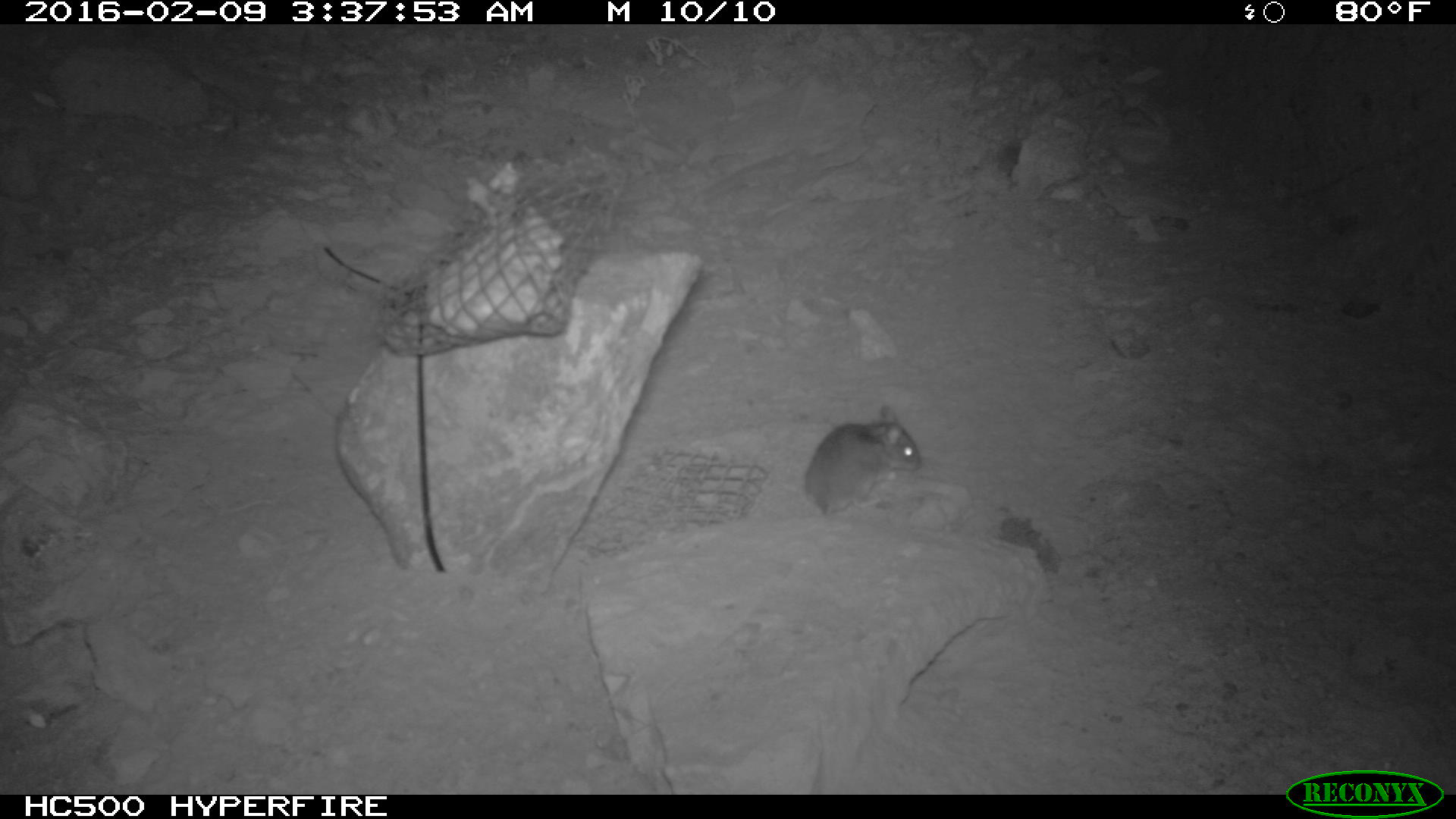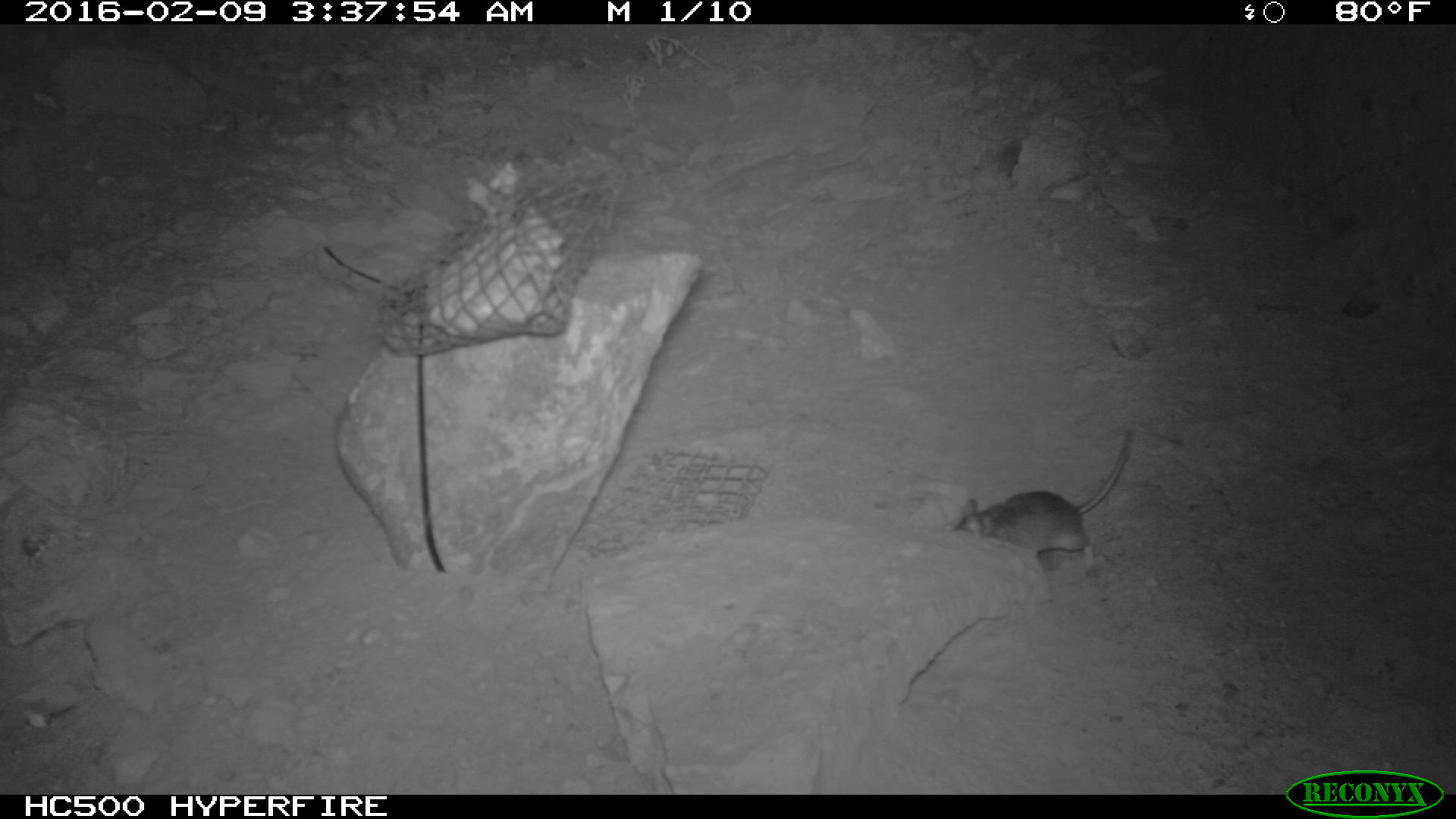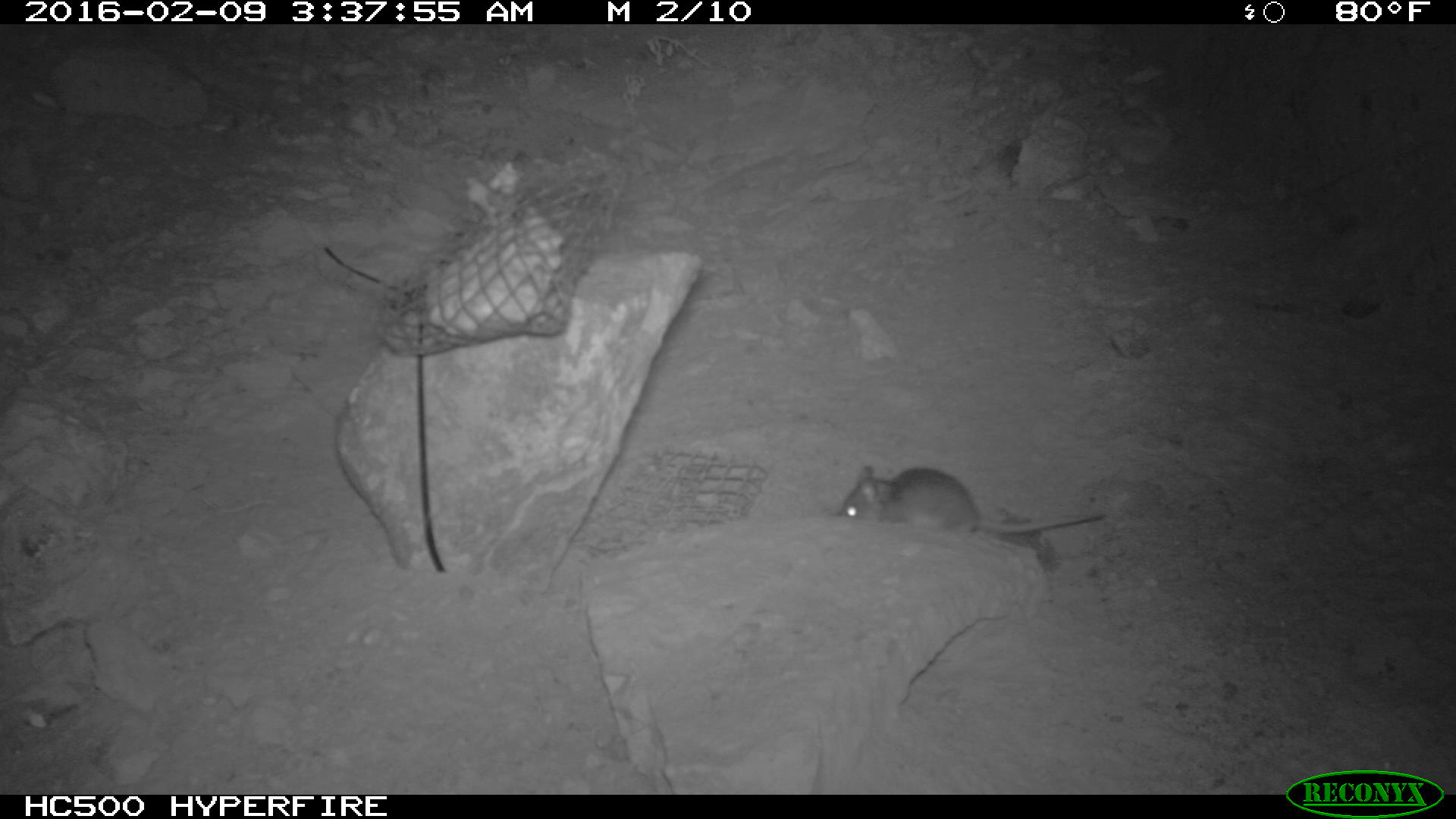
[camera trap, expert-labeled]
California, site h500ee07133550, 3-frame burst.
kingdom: Animalia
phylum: Chordata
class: Mammalia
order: Rodentia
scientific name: Rodentia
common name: rodent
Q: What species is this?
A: Rodent (Rodentia).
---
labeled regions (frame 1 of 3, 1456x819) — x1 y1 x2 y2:
rodent: 802 403 925 522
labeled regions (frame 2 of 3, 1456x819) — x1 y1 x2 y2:
rodent: 949 428 1133 567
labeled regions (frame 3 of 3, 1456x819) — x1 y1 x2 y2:
rodent: 839 466 1105 532